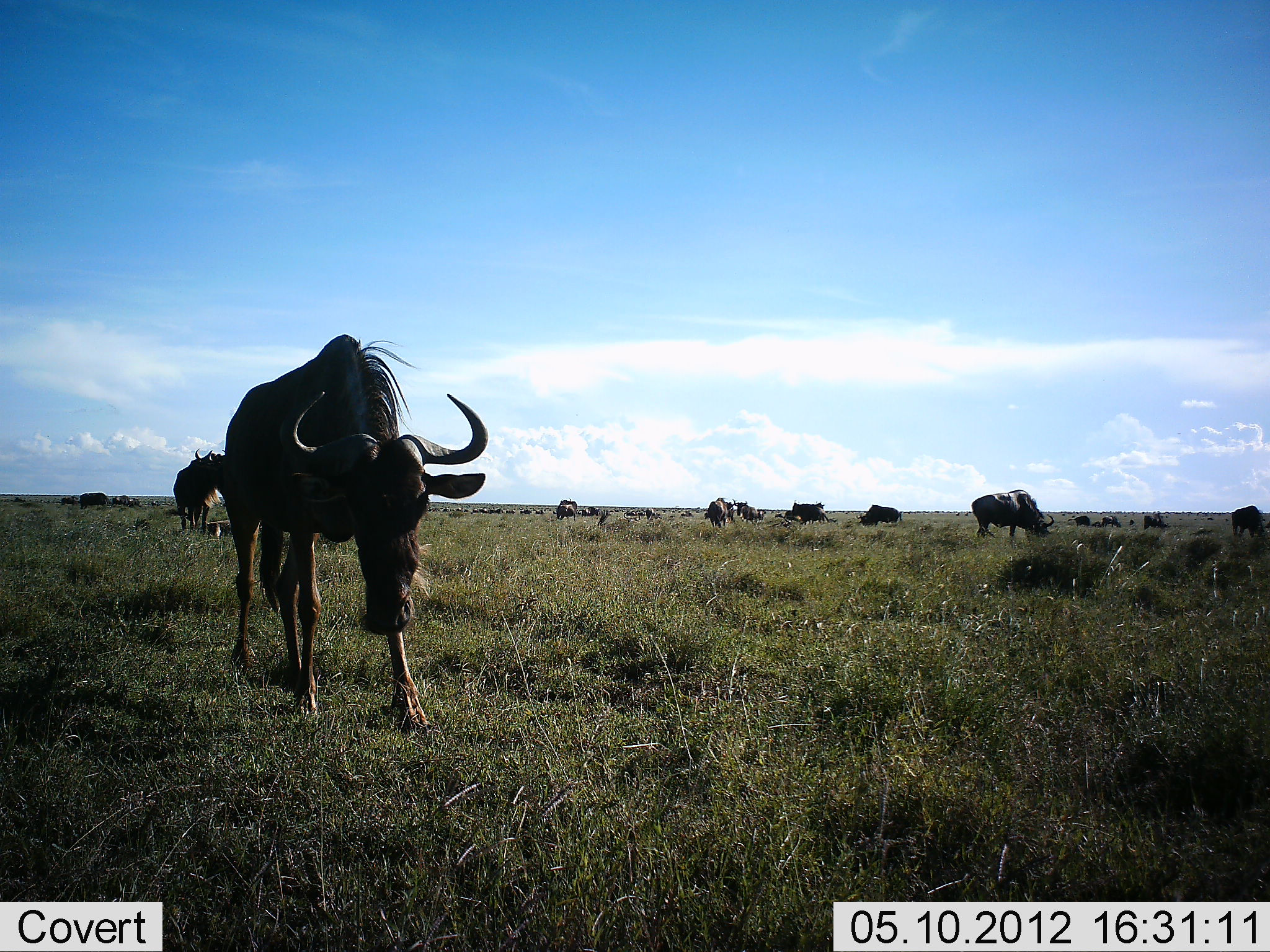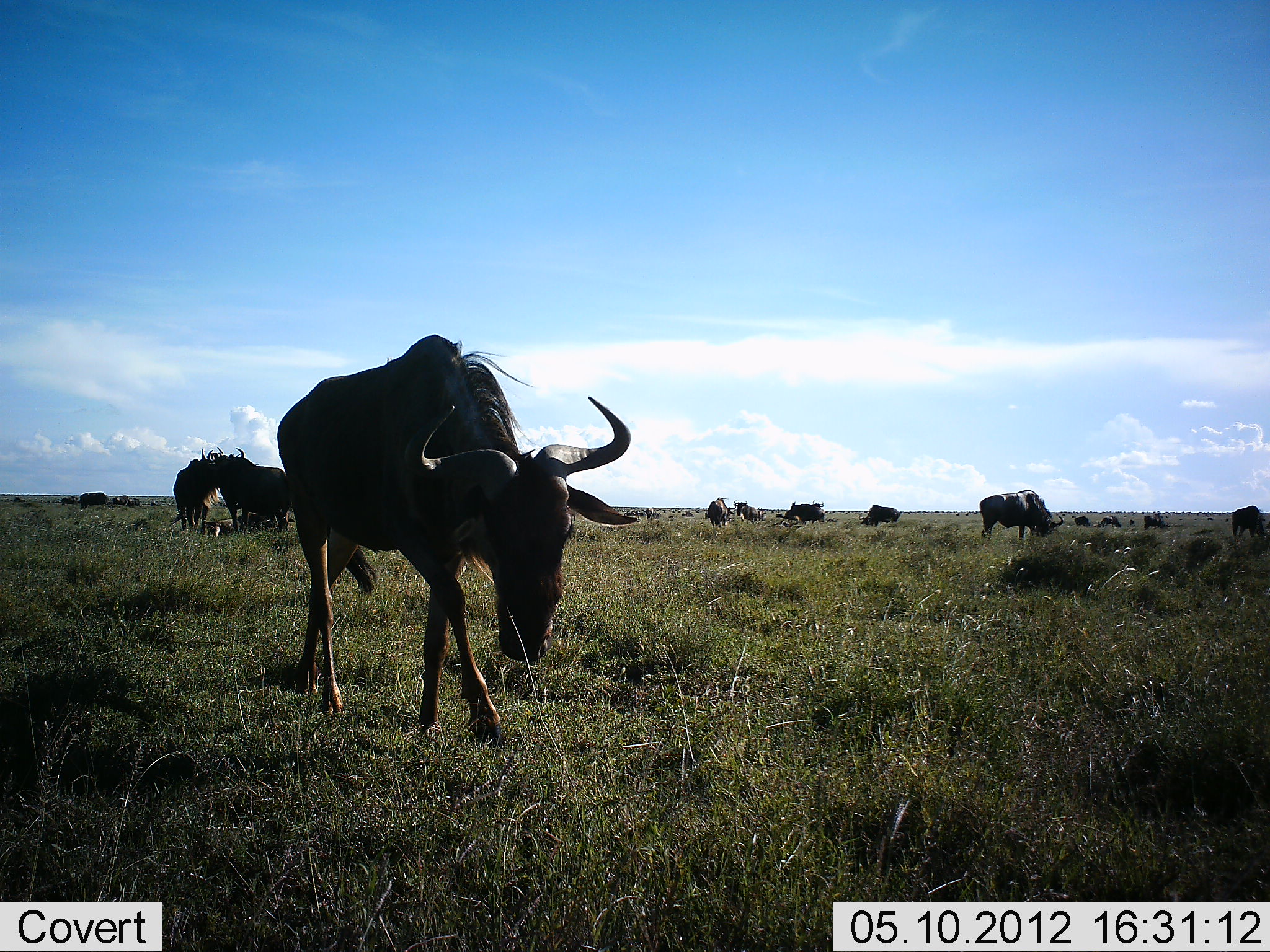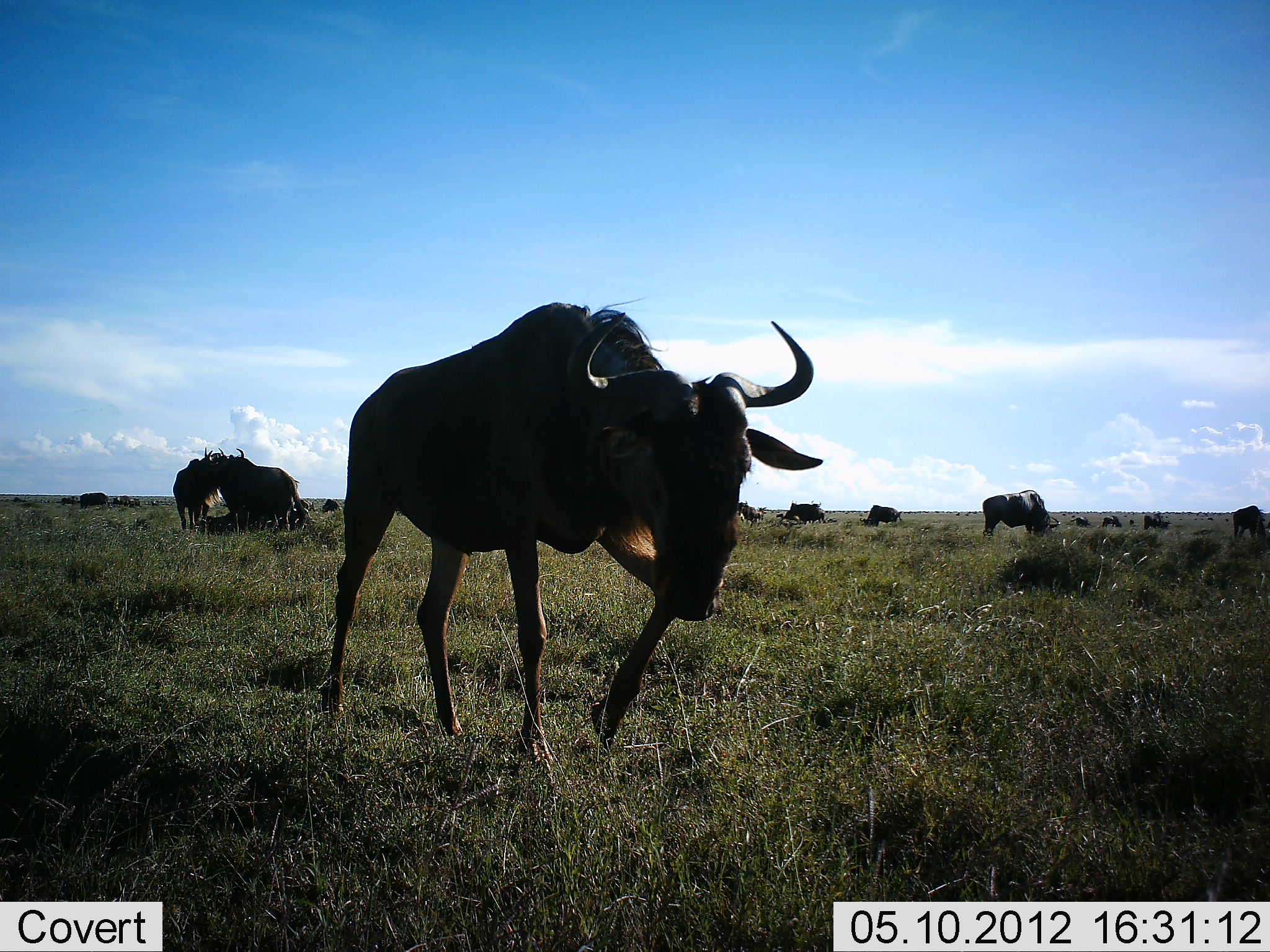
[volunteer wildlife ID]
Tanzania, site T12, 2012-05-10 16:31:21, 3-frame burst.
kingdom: Animalia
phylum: Chordata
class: Mammalia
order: Artiodactyla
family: Bovidae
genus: Connochaetes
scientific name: Connochaetes taurinus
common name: blue wildebeest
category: wildebeest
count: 11-50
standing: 50%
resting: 10%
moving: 80%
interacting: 0%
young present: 0%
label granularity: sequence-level